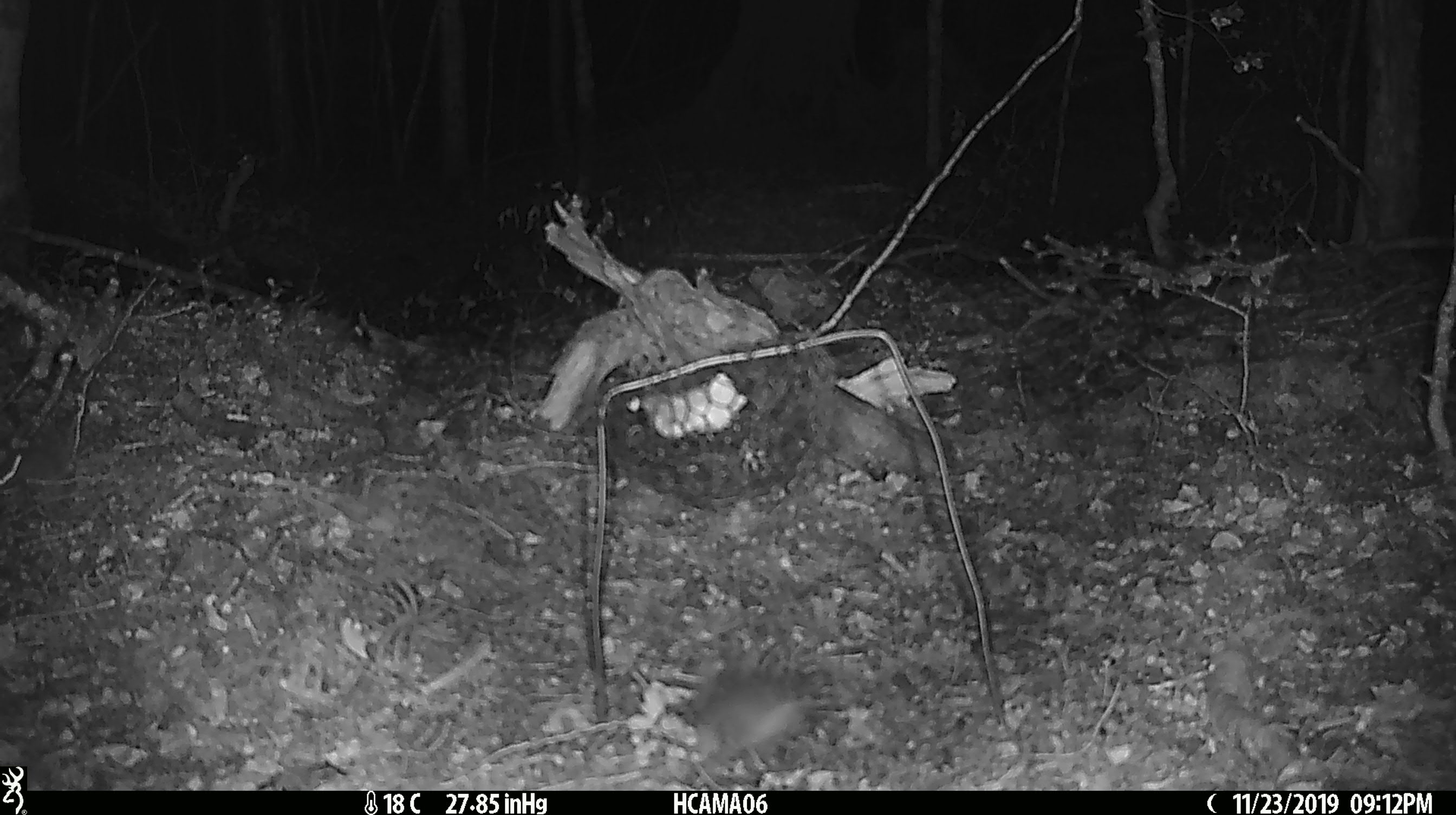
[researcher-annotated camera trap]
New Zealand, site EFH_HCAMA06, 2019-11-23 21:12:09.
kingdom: Animalia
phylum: Chordata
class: Mammalia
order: Rodentia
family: Muridae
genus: Mus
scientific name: Mus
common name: mouse